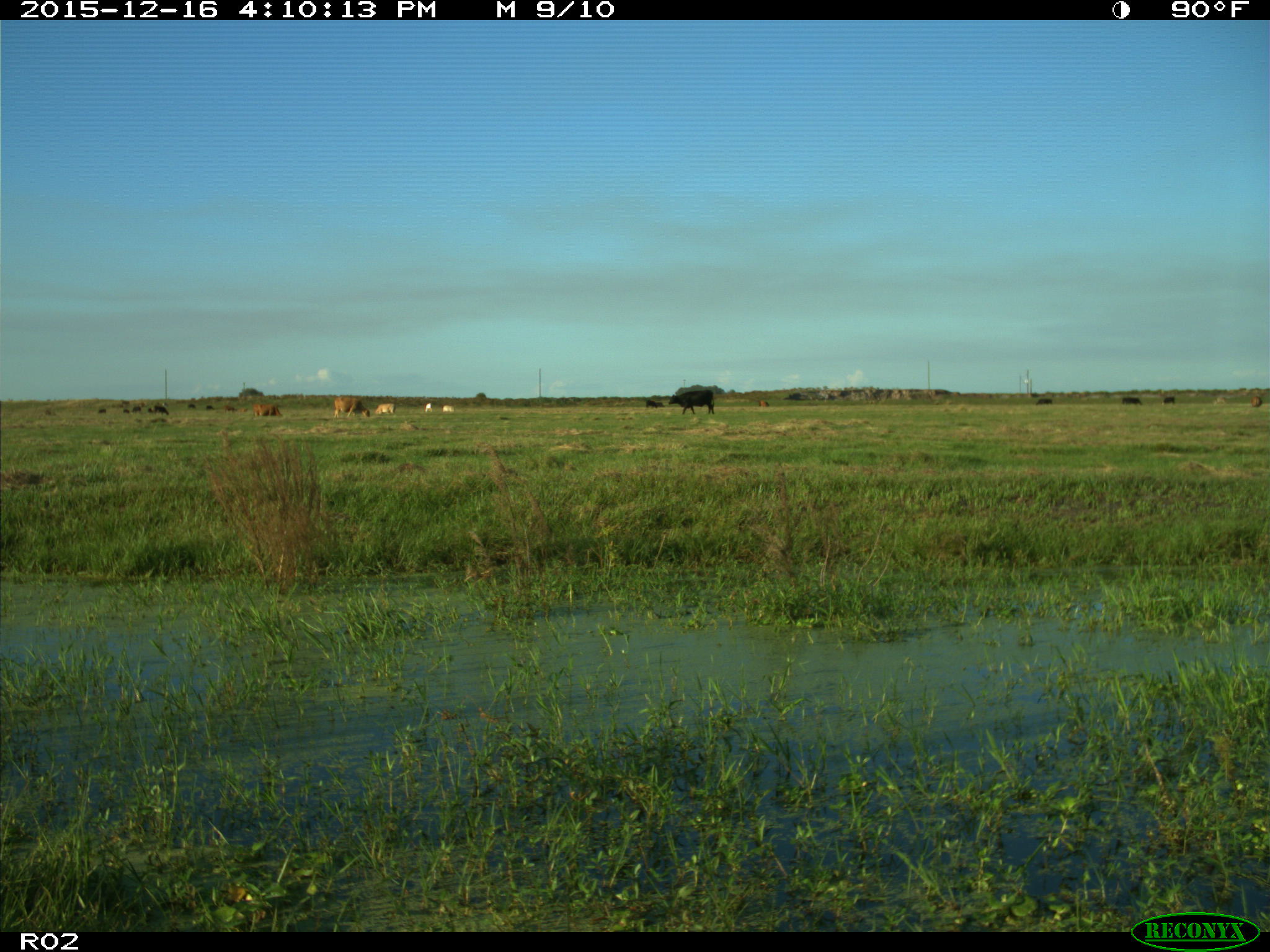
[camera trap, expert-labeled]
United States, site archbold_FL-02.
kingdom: Animalia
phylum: Chordata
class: Mammalia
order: Artiodactyla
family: Bovidae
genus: Bos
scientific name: Bos taurus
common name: domestic cow